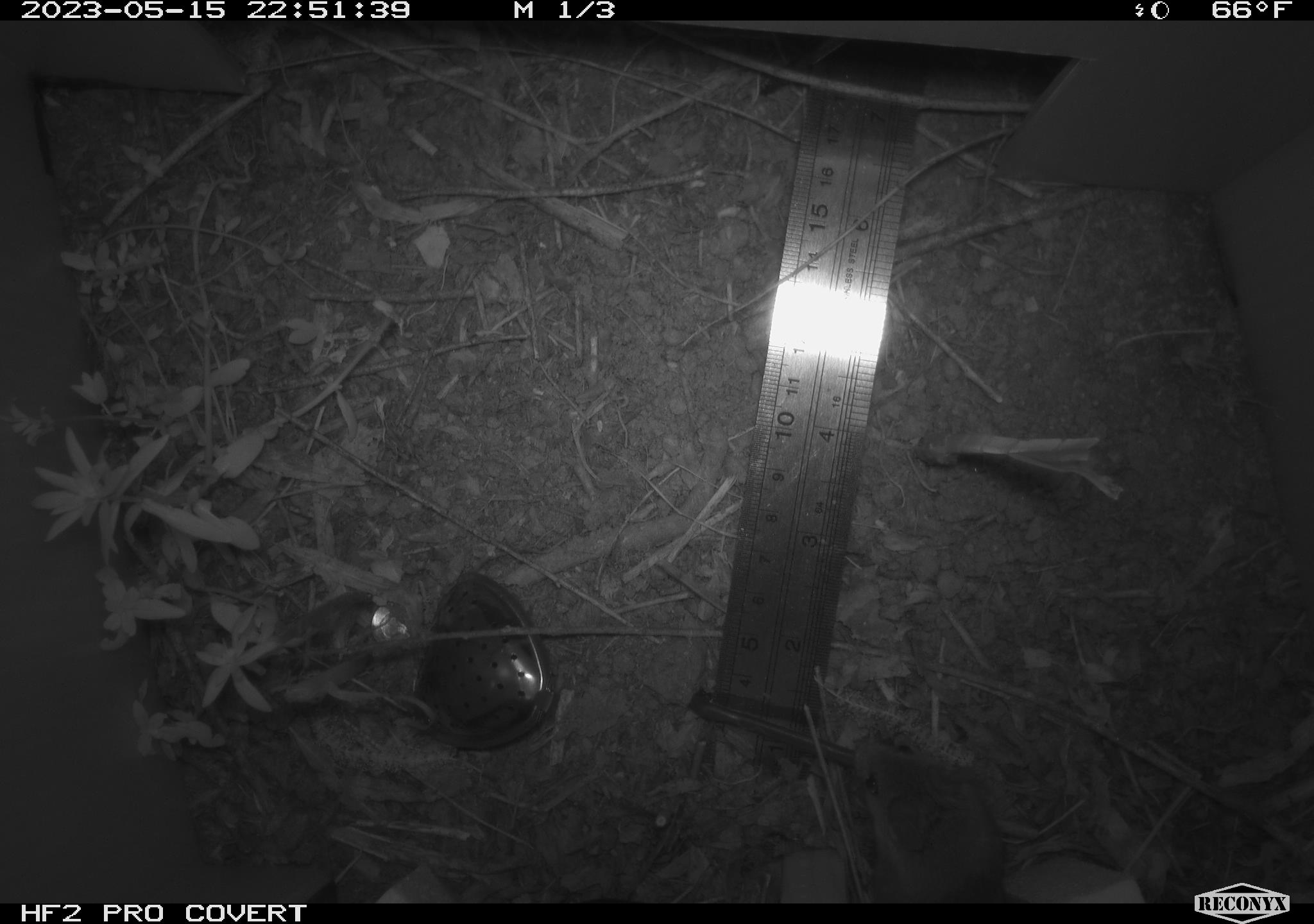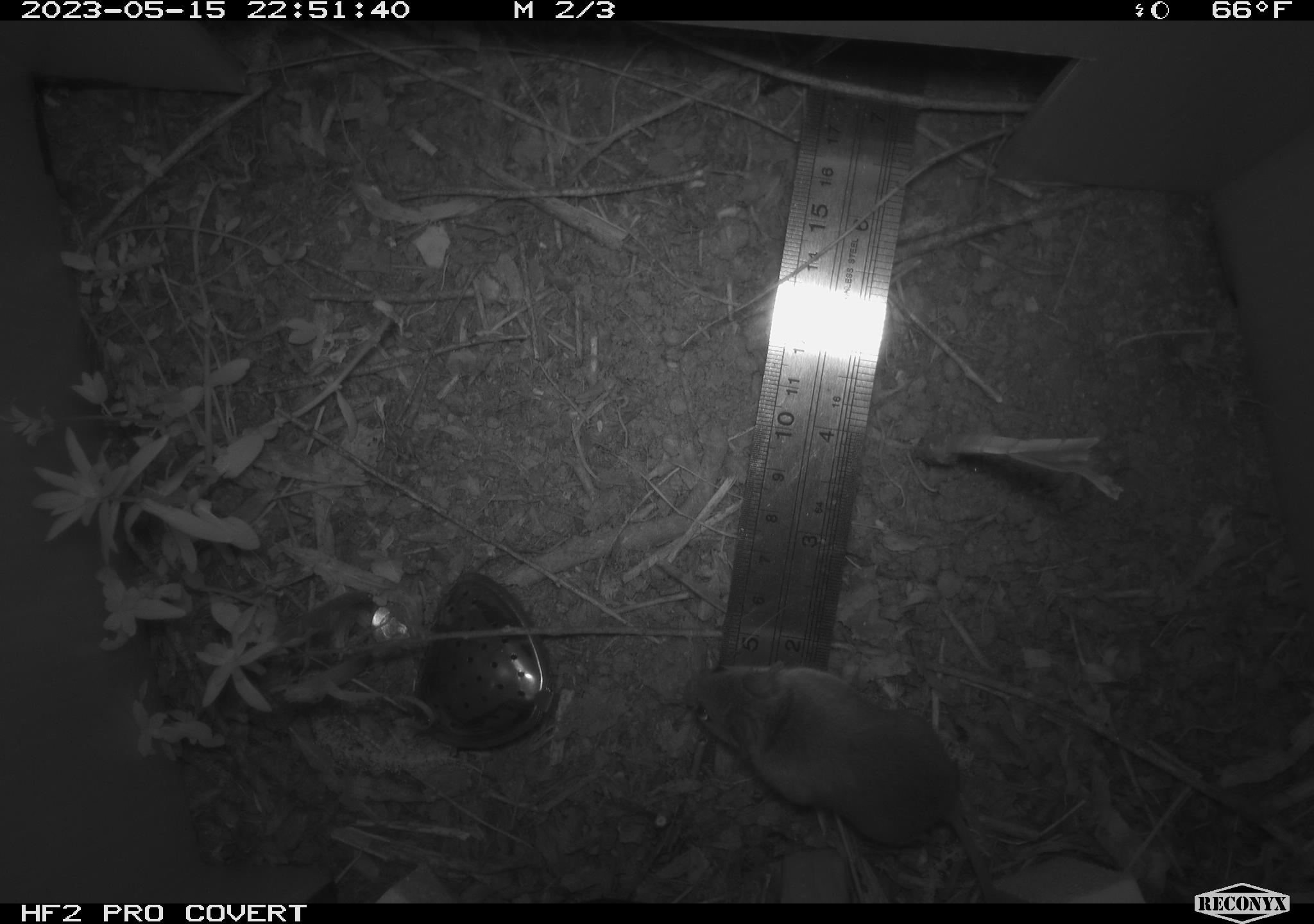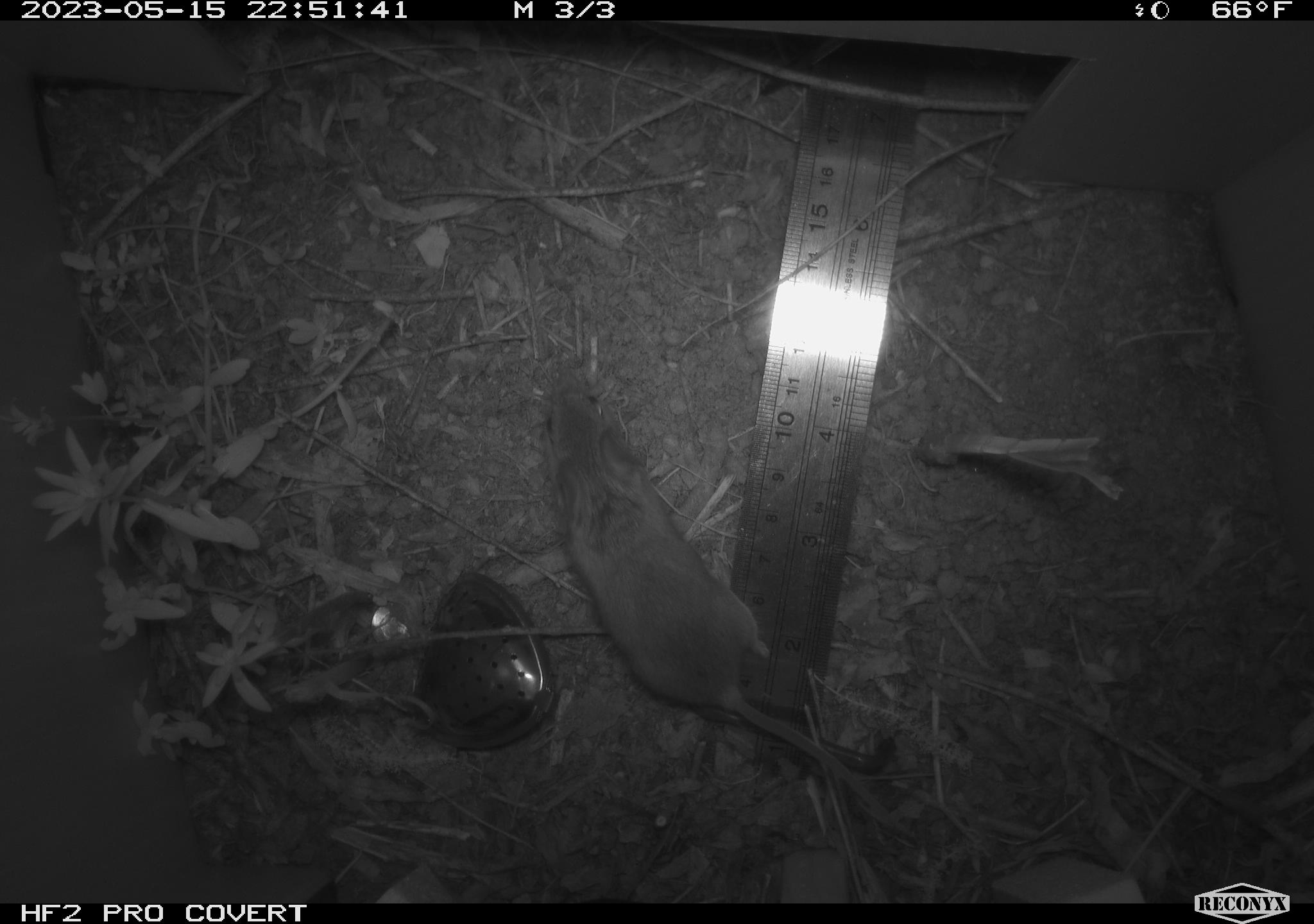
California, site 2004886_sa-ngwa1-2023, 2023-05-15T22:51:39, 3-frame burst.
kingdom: Animalia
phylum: Chordata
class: Mammalia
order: Rodentia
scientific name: Rodentia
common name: mouse species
Mouse species (Rodentia).